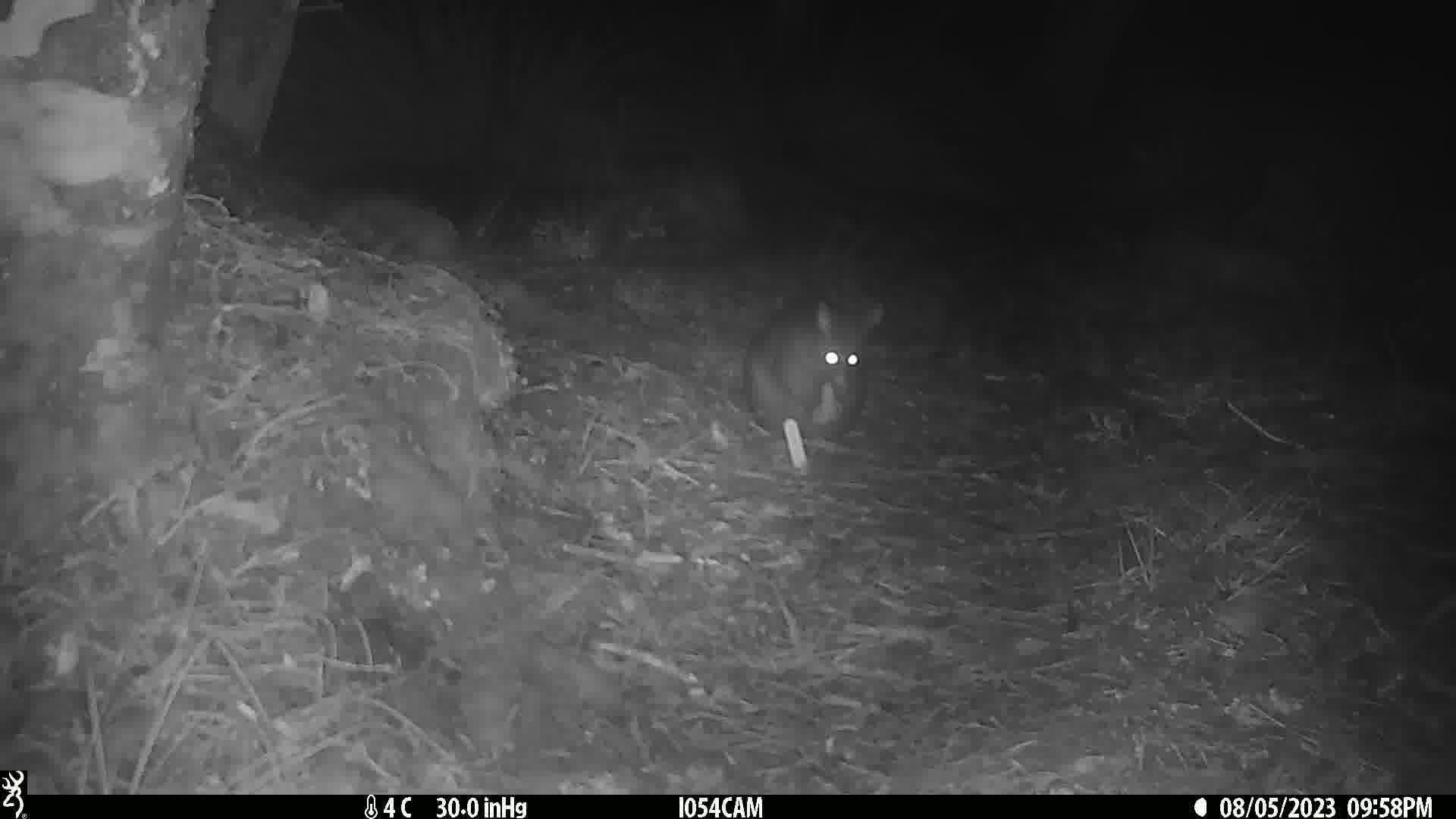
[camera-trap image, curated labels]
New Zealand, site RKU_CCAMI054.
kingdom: Animalia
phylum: Chordata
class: Mammalia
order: Diprotodontia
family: Phalangeridae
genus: Trichosurus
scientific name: Trichosurus vulpecula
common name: common brushtail possum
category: possum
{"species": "possum (common brushtail possum) (Trichosurus vulpecula)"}